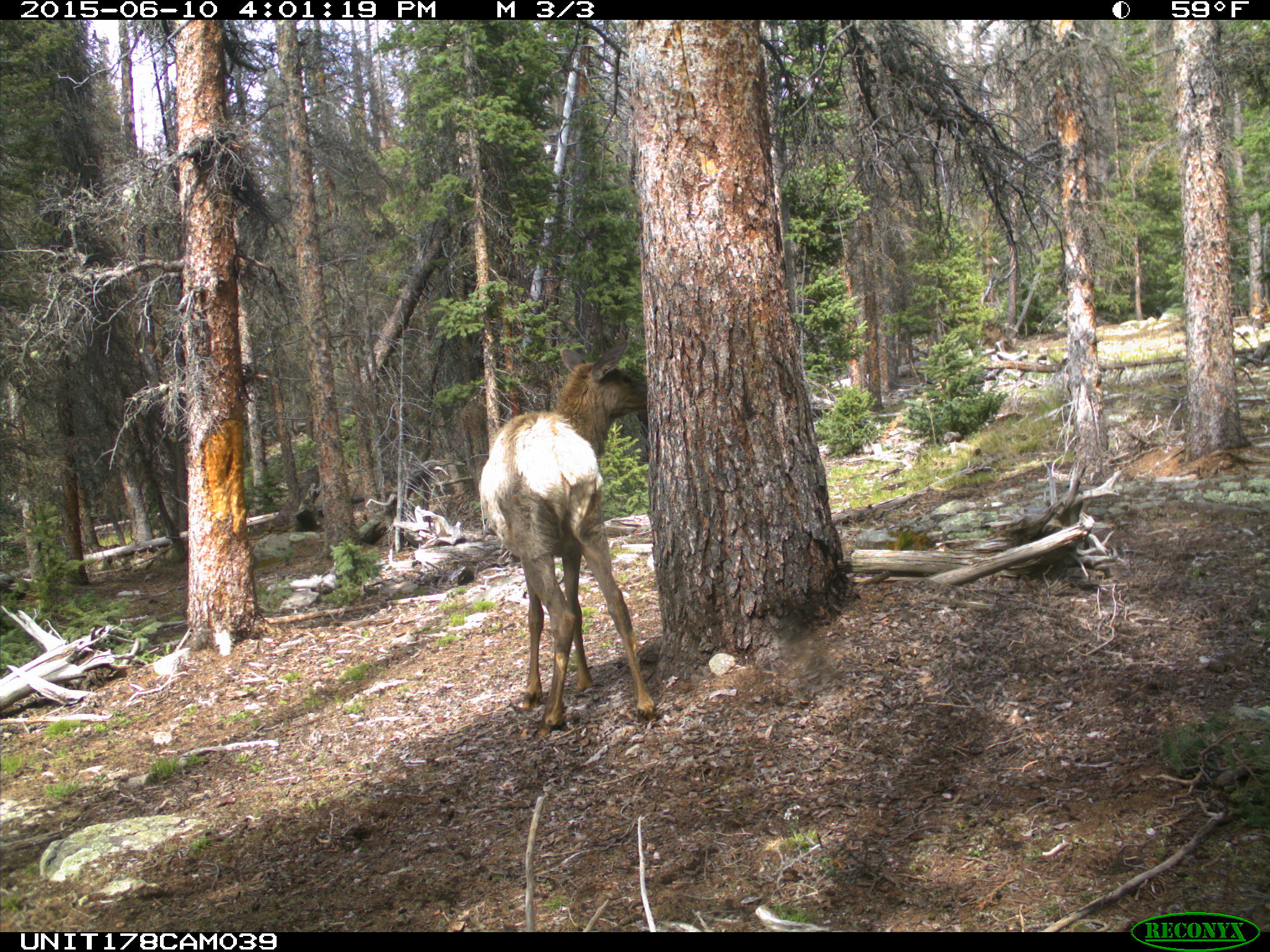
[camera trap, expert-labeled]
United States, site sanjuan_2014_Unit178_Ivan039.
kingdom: Animalia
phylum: Chordata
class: Mammalia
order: Artiodactyla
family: Cervidae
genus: Cervus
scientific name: Cervus elaphus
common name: red deer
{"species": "Cervus elaphus (red deer)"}